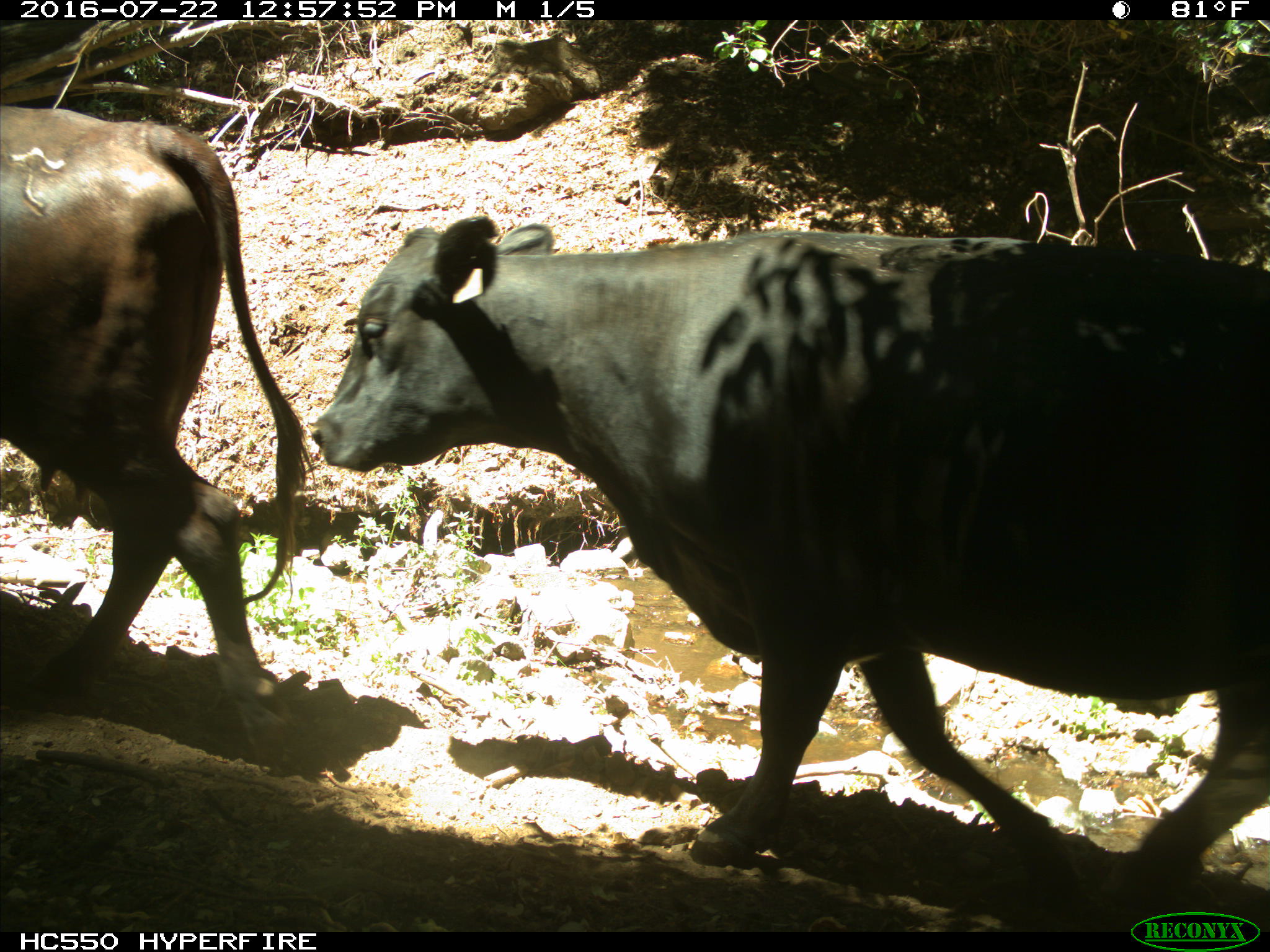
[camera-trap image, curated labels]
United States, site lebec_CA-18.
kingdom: Animalia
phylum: Chordata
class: Mammalia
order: Artiodactyla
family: Bovidae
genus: Bos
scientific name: Bos taurus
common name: domestic cow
Bos taurus (domestic cow).